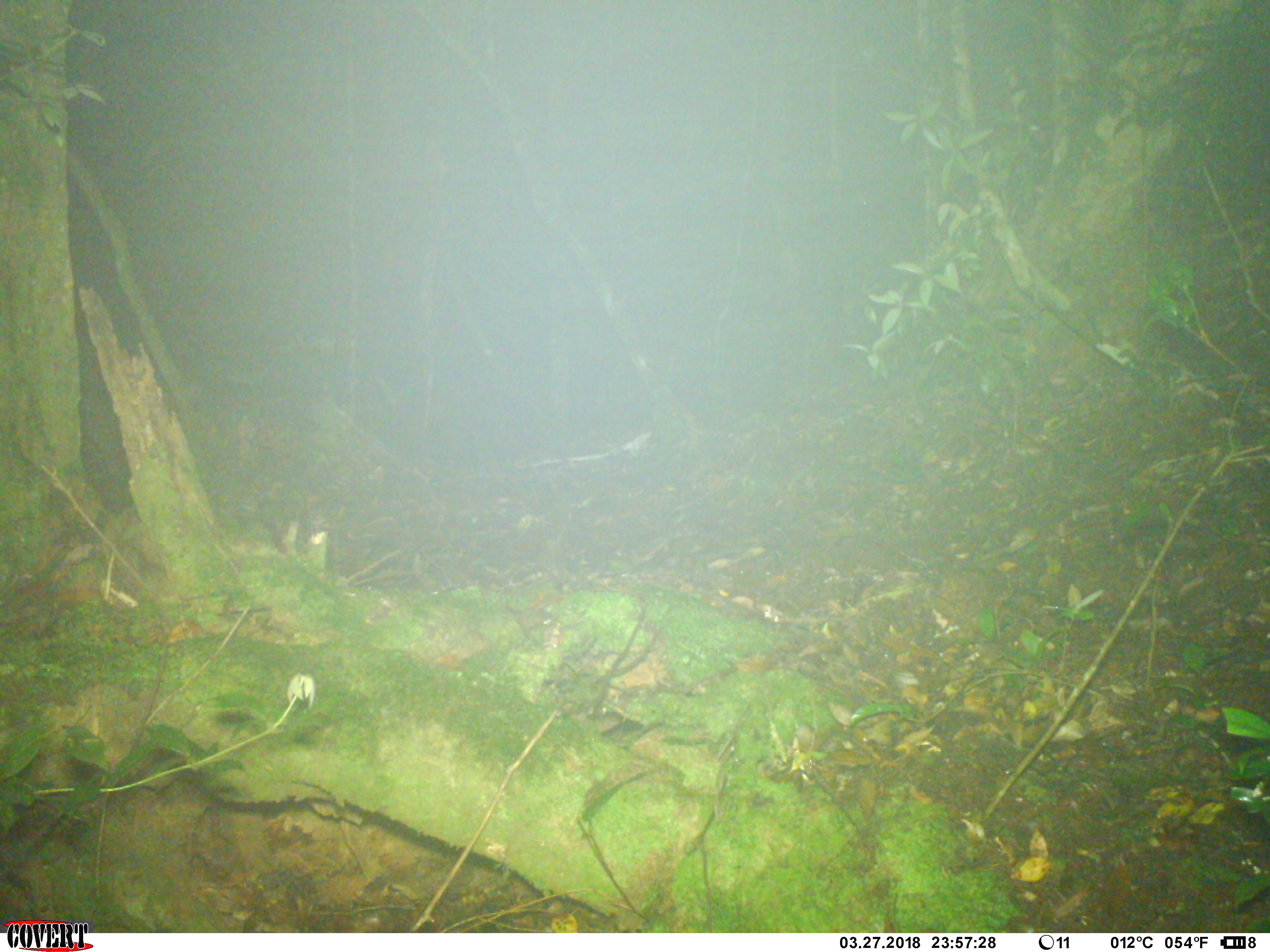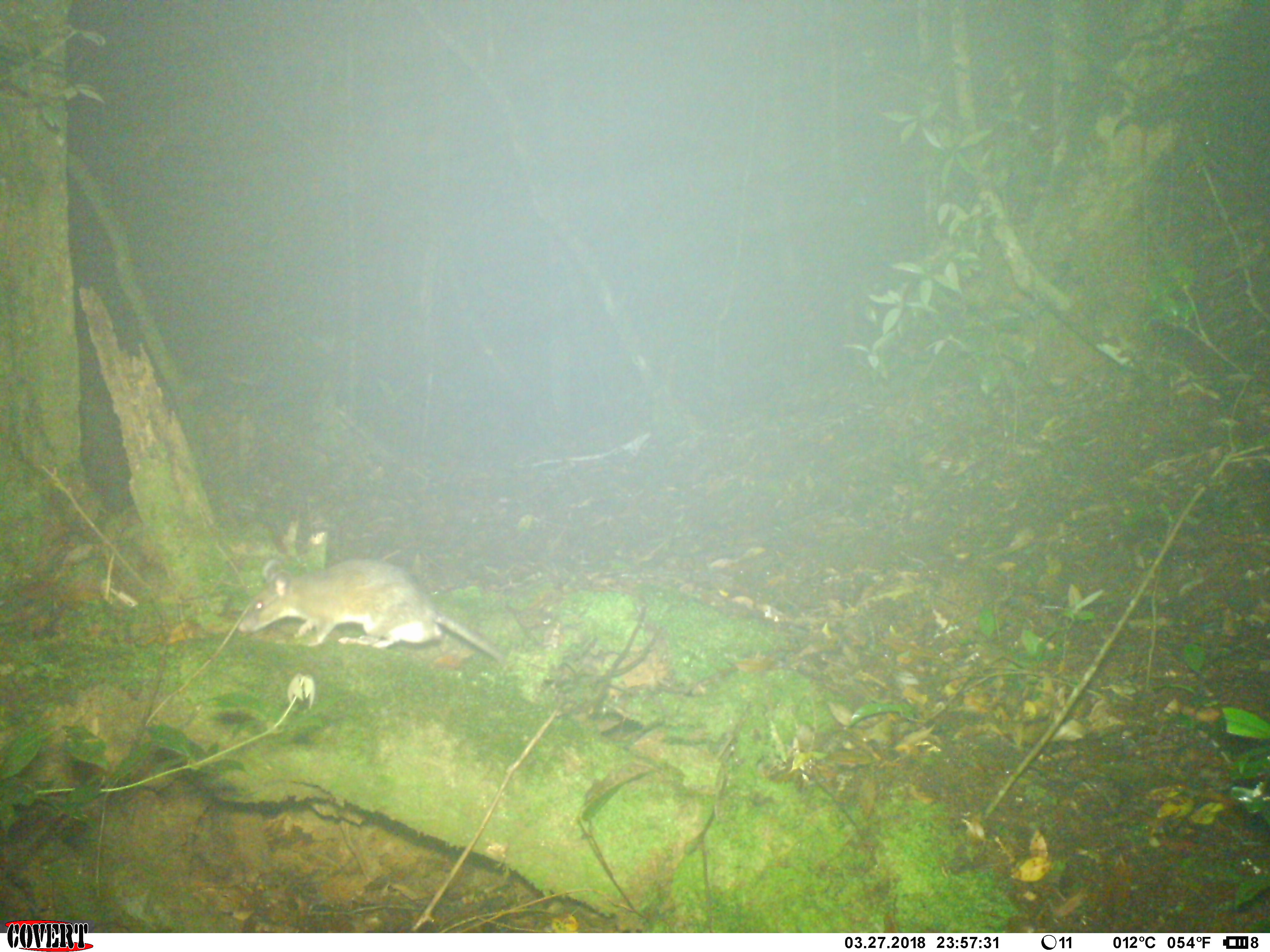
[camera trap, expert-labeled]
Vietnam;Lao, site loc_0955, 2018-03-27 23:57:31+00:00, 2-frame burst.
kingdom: Animalia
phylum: Chordata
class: Mammalia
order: Rodentia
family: Muridae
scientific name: Muridae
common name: old-world mice and rats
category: unidentified murid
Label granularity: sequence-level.